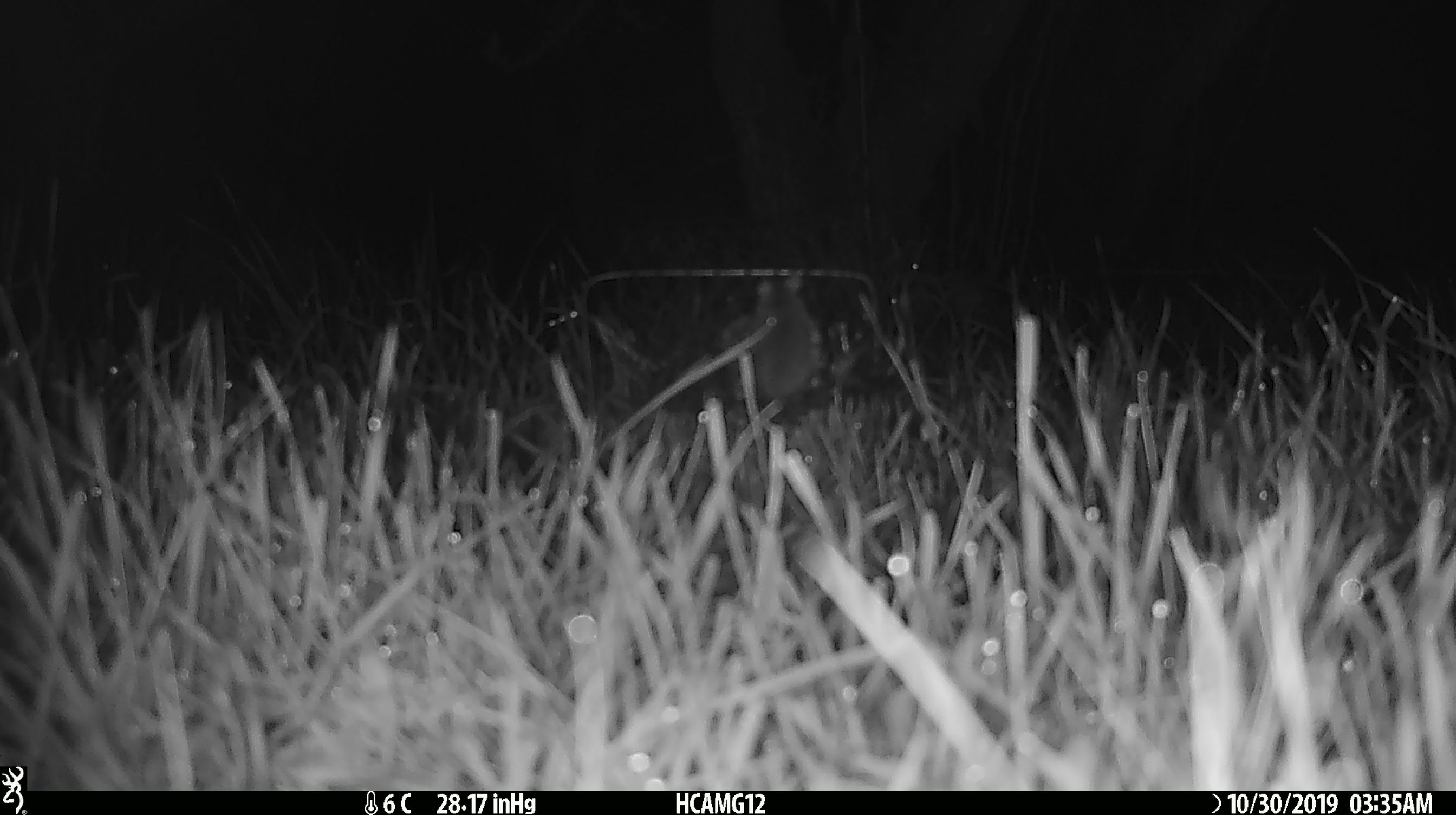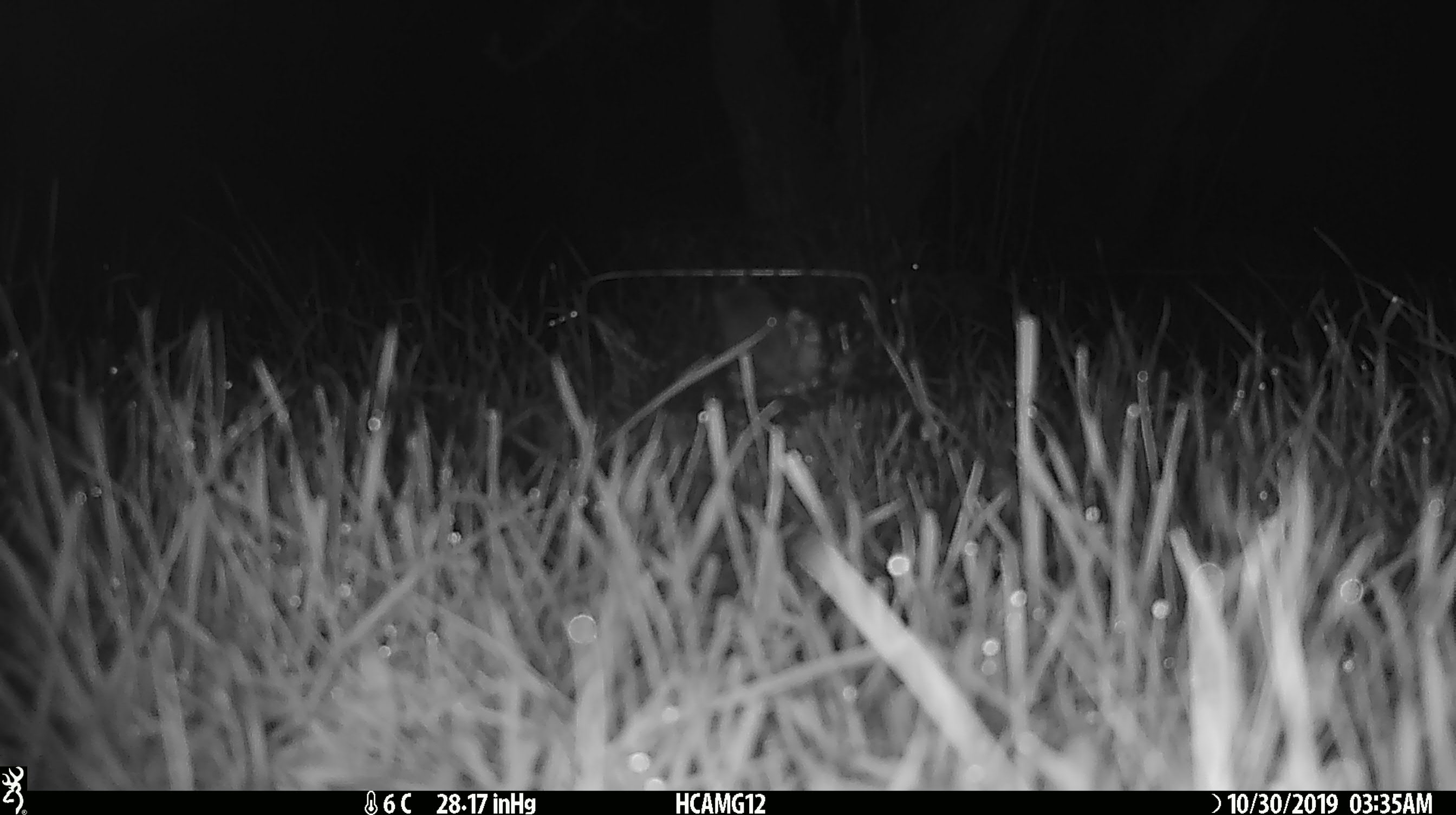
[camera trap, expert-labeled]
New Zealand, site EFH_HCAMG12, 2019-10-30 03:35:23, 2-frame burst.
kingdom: Animalia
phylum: Chordata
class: Mammalia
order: Rodentia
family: Muridae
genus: Mus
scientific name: Mus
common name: mouse